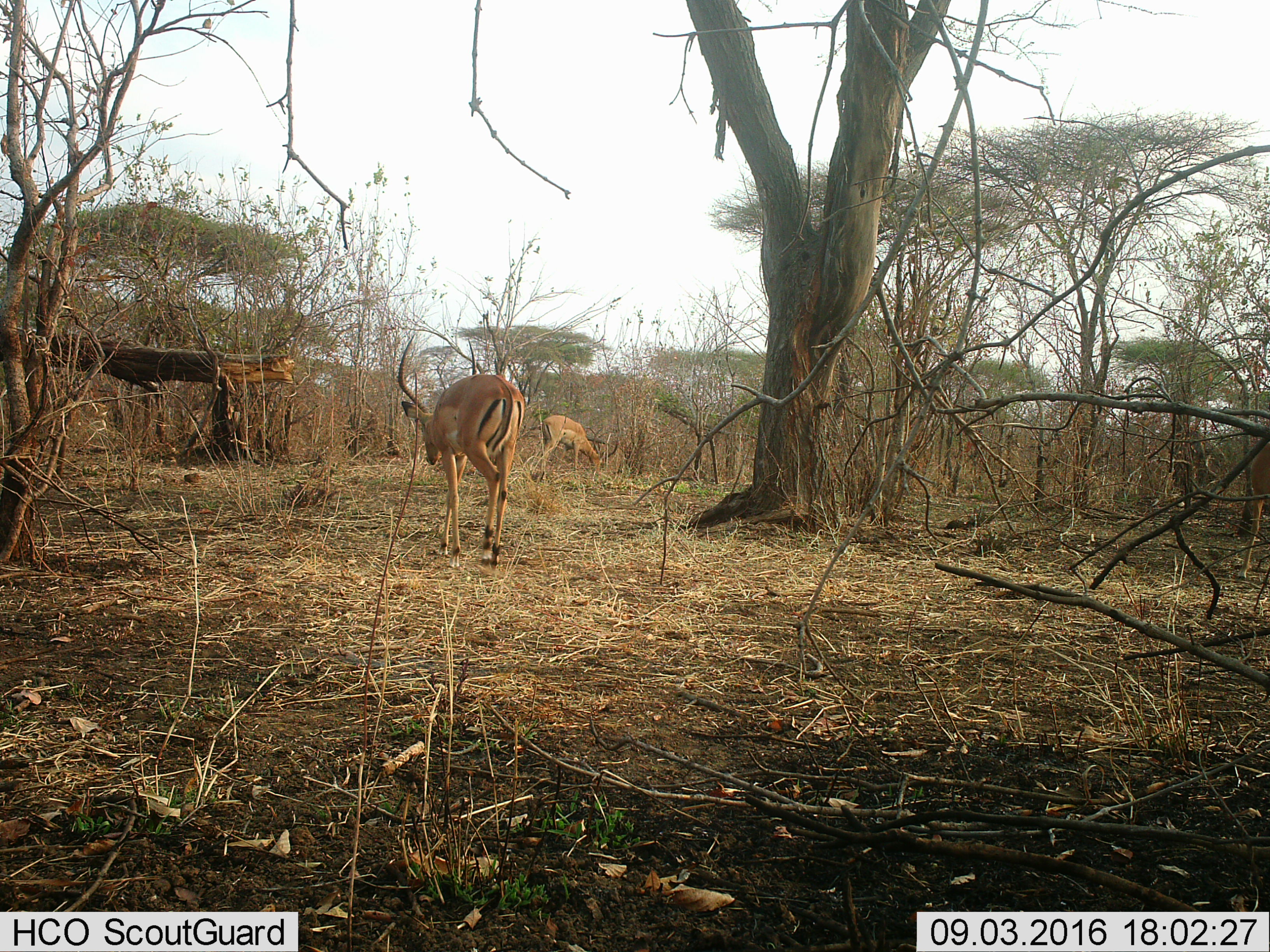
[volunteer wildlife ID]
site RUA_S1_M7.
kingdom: Animalia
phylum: Chordata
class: Mammalia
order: Artiodactyla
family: Bovidae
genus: Aepyceros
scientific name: Aepyceros melampus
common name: impala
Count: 2.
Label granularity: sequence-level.